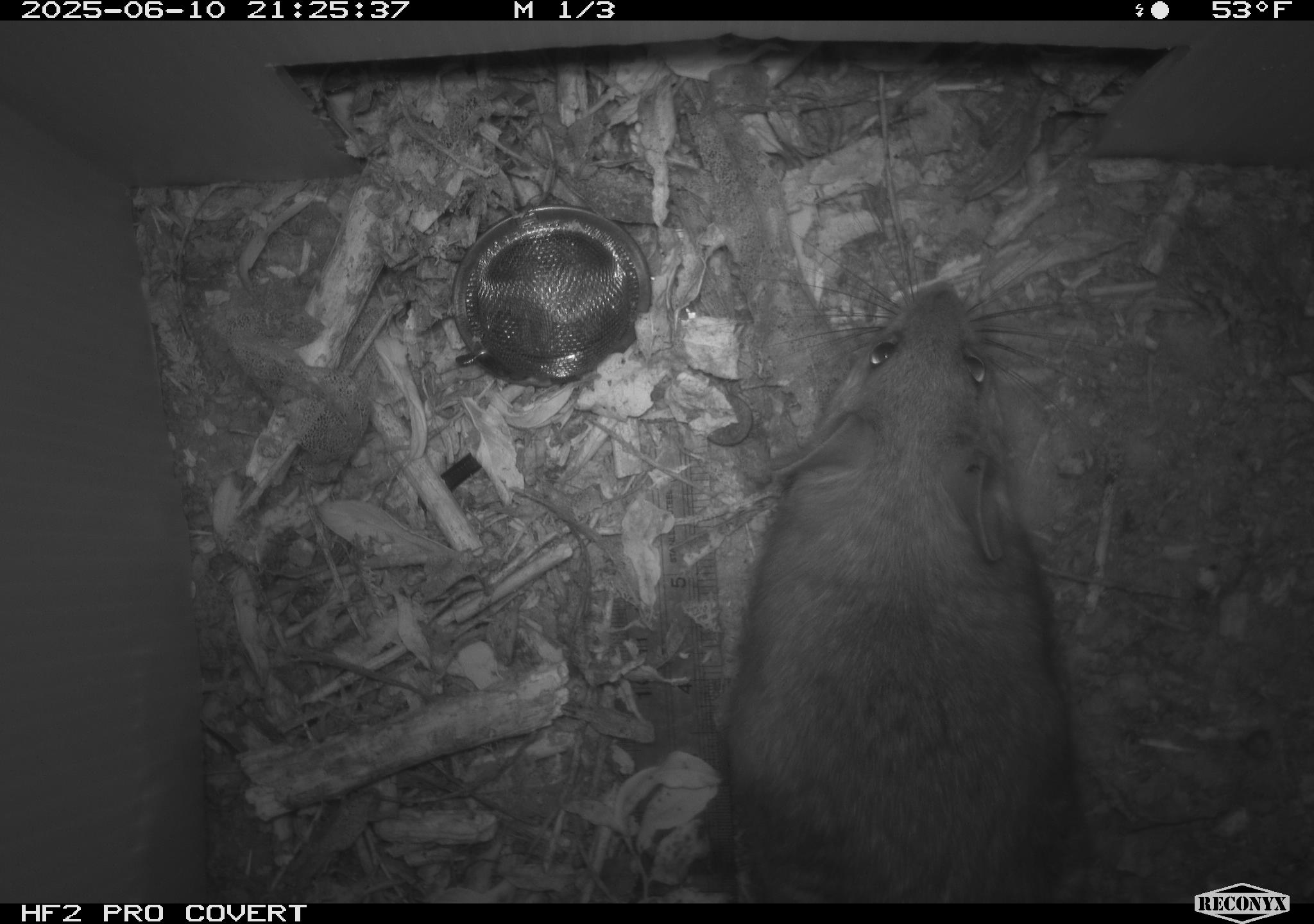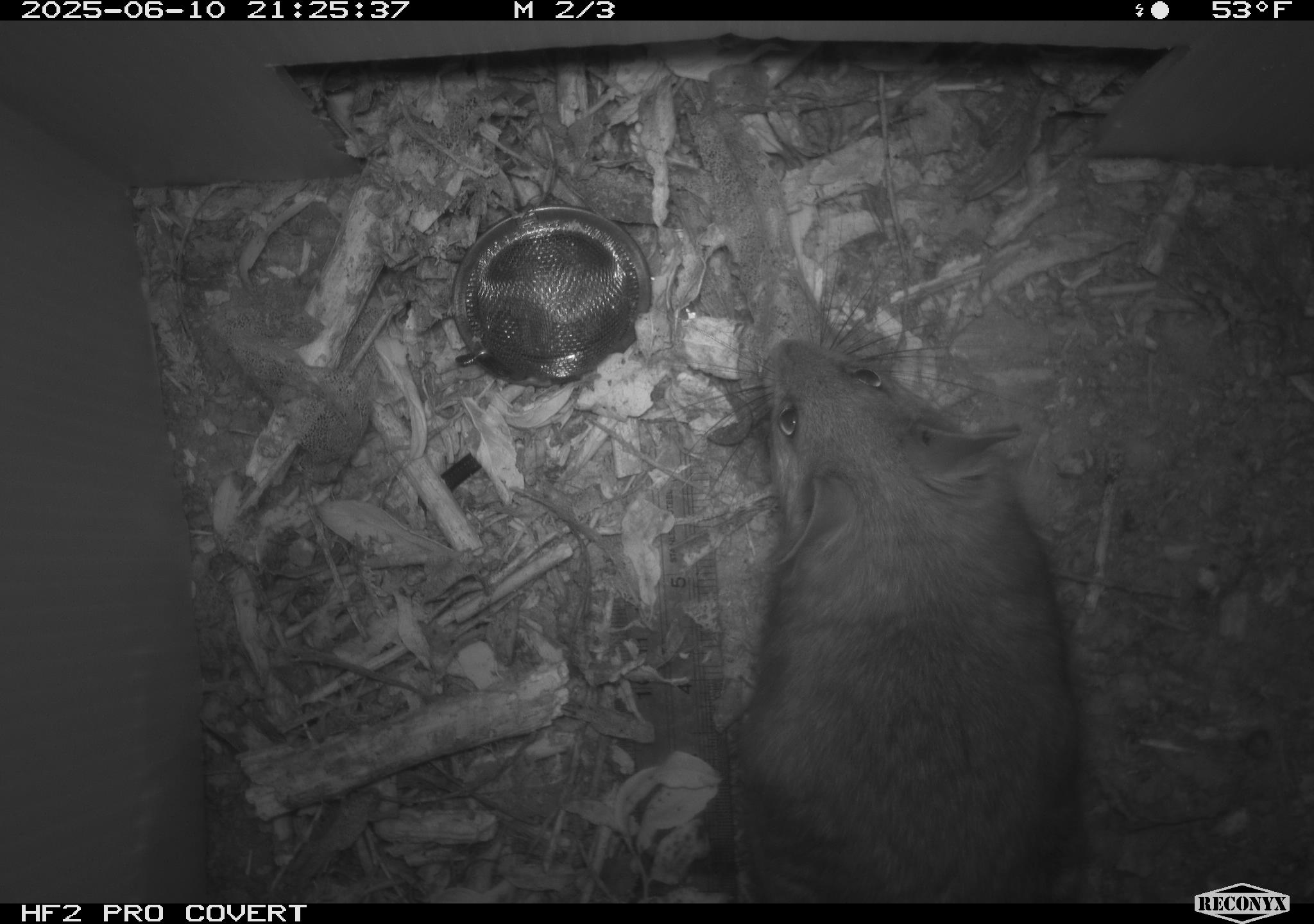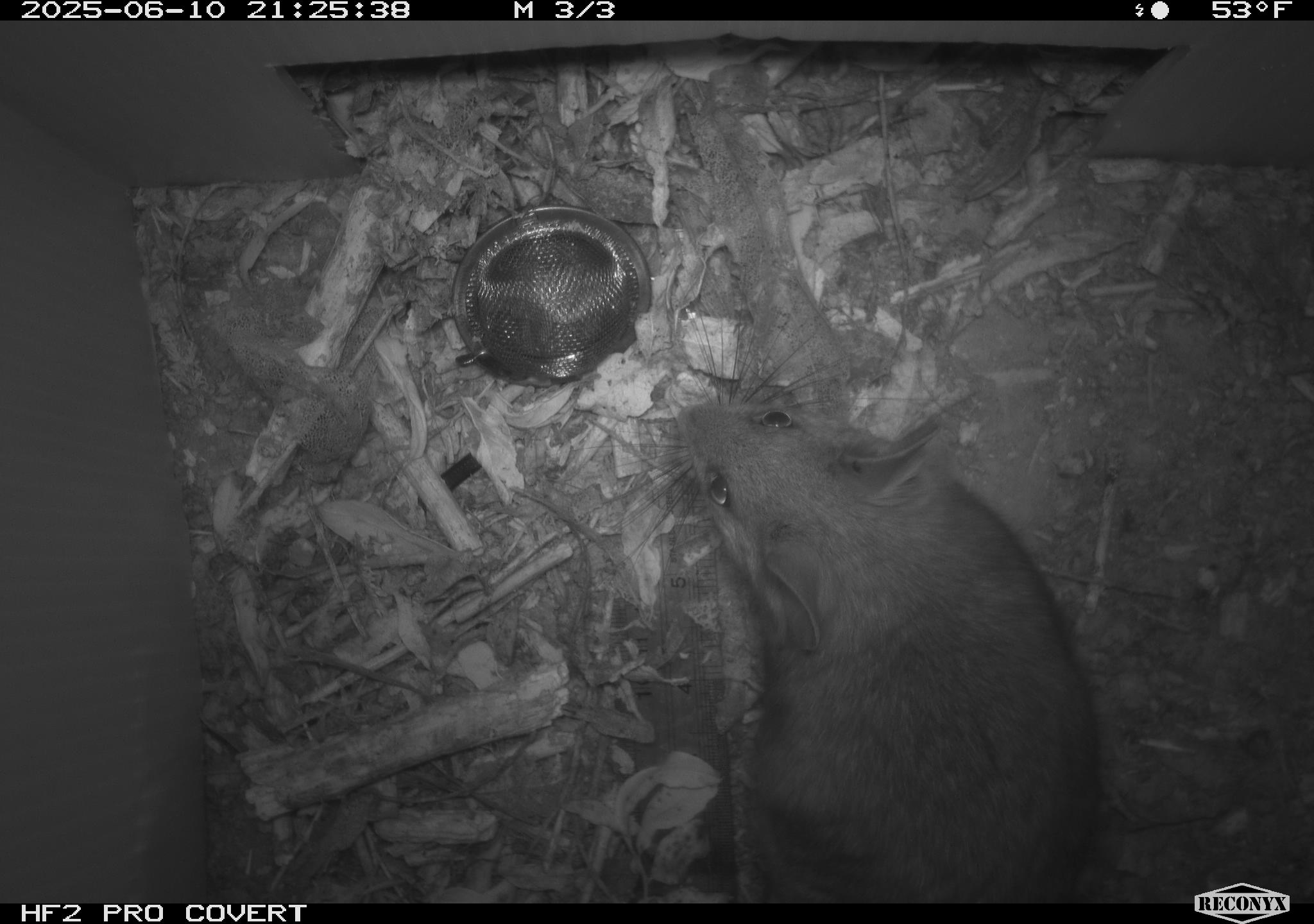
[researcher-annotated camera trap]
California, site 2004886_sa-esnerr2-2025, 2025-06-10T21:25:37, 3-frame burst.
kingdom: Animalia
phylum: Chordata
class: Mammalia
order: Rodentia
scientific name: Rodentia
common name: rodent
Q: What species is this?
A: Rodent (Rodentia).